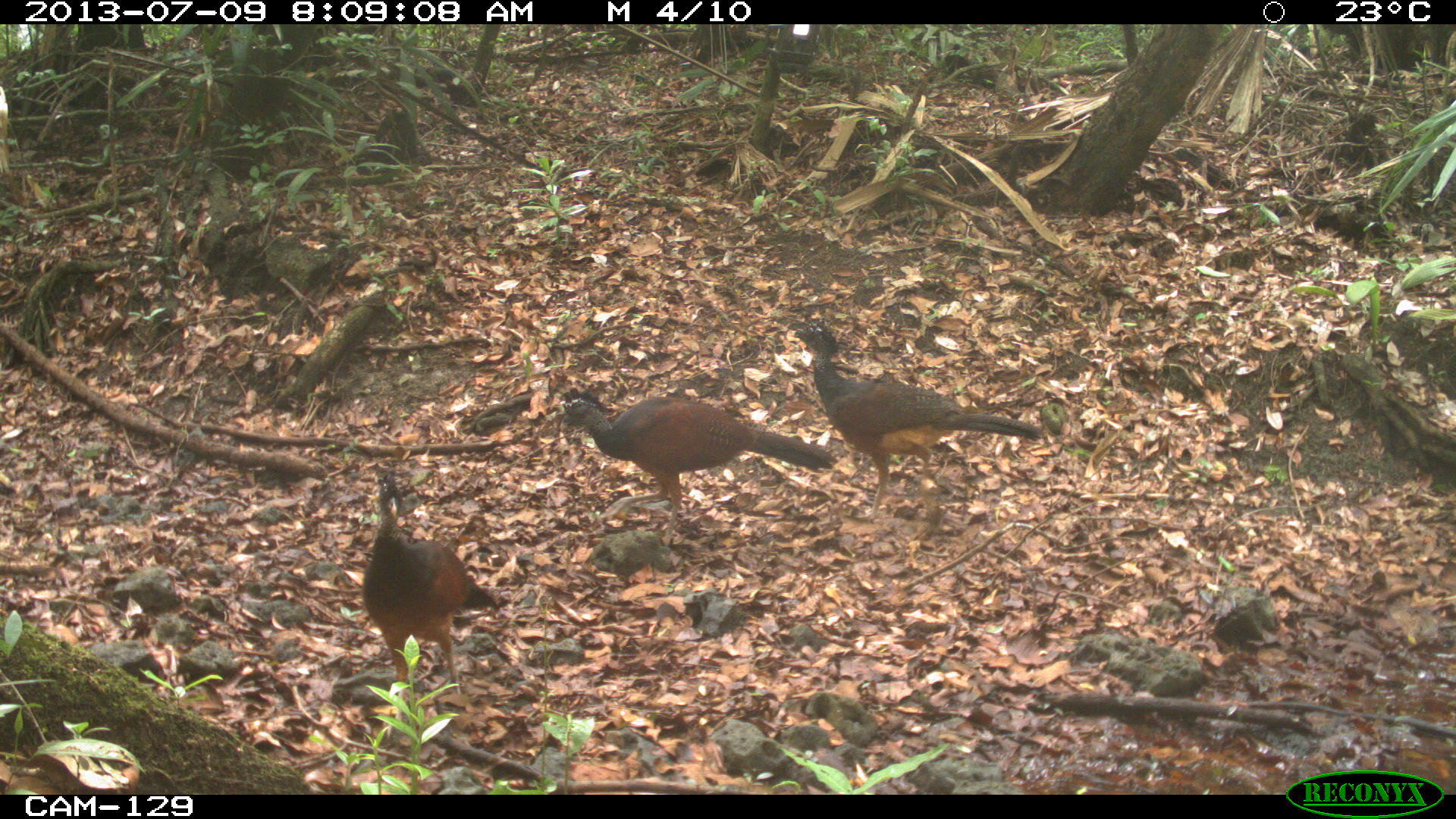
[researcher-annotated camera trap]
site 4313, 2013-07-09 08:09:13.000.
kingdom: Animalia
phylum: Chordata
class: Aves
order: Galliformes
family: Cracidae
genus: Crax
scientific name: Crax rubra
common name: great curassow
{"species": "Crax rubra (great curassow)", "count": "3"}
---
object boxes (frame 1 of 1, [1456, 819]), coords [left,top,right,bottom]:
crax rubra: [793,324,1043,514]; [557,386,839,547]; [358,468,501,720]